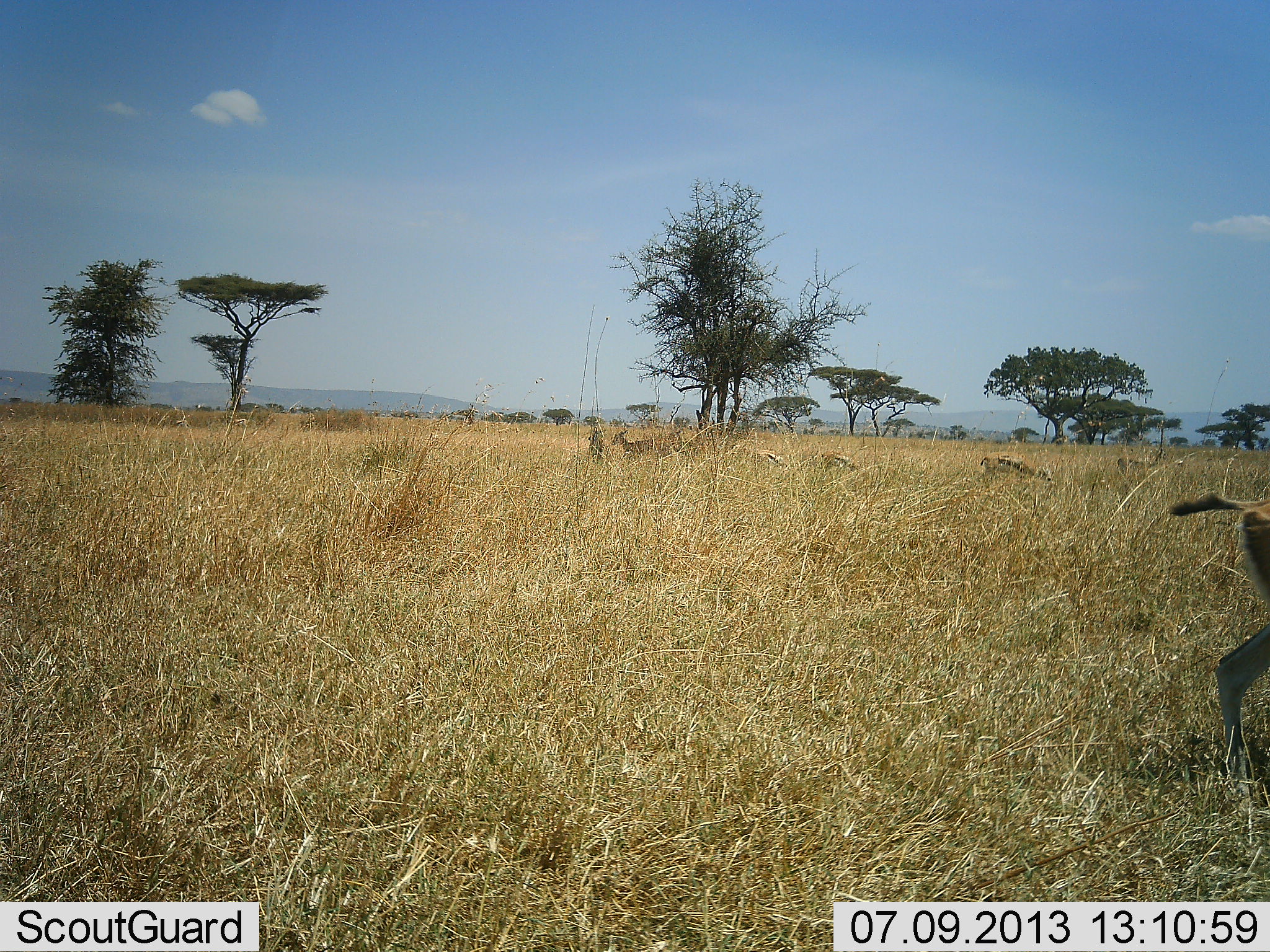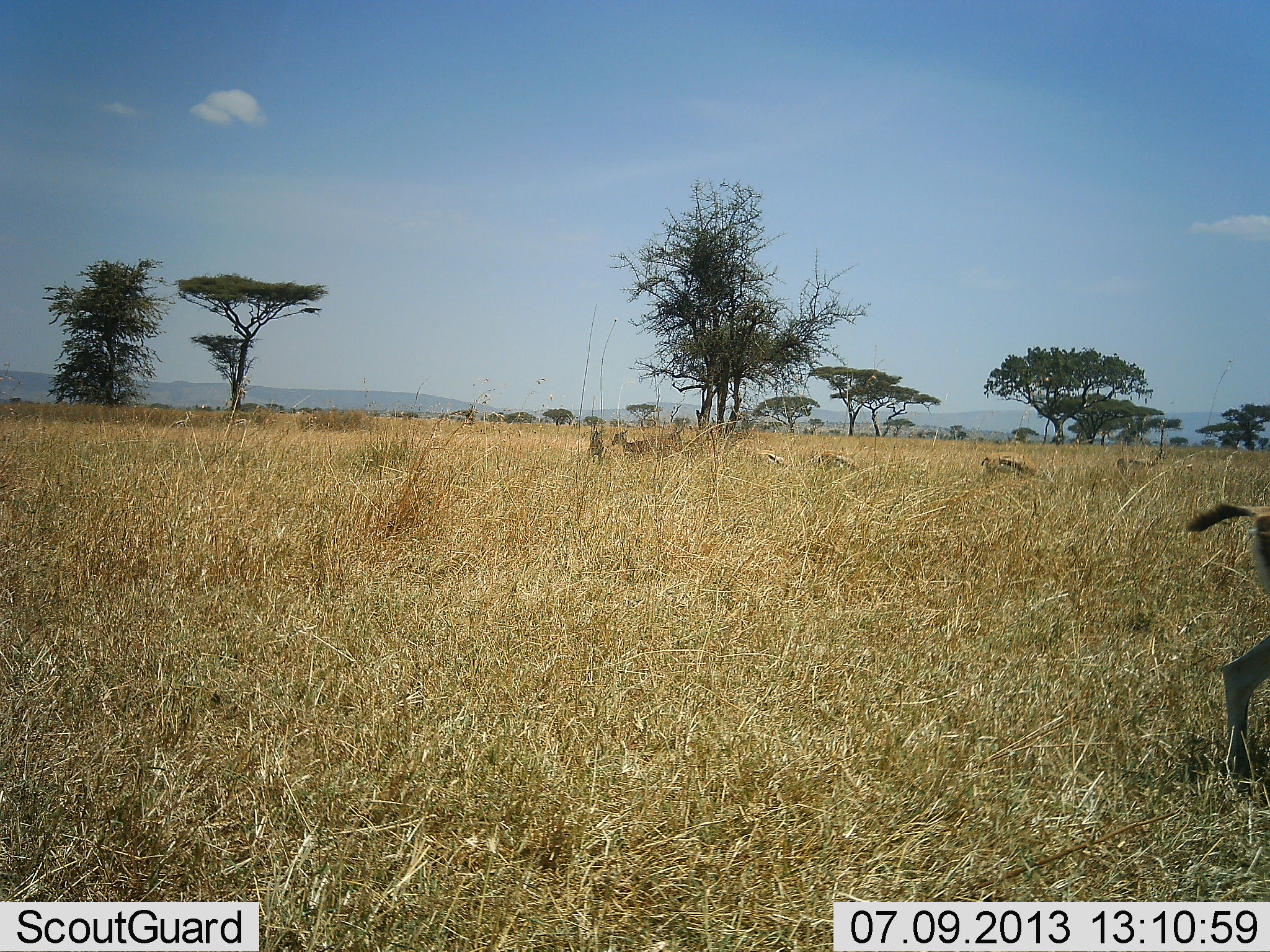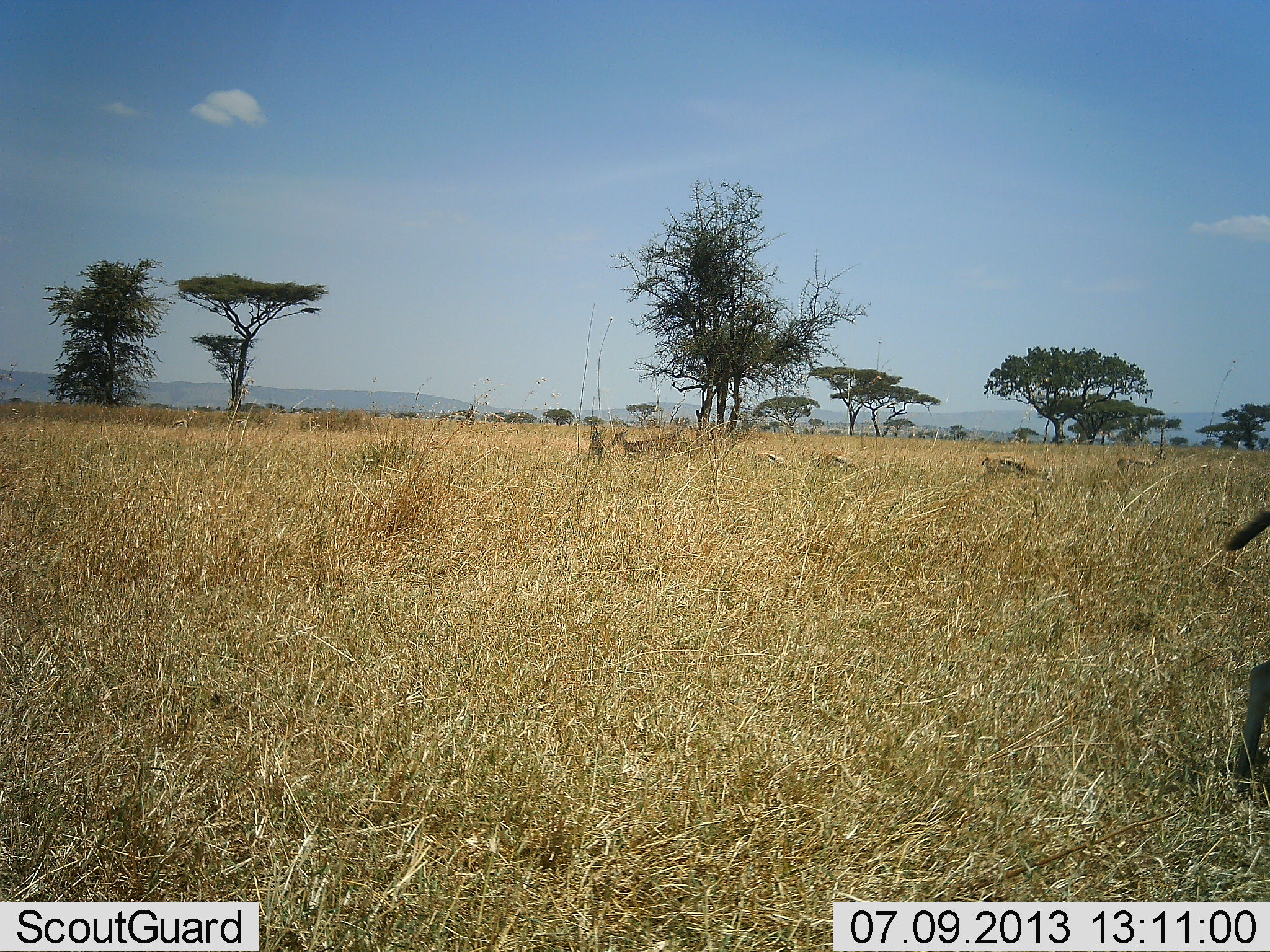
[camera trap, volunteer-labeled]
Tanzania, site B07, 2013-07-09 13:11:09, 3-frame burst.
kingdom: Animalia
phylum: Chordata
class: Mammalia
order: Artiodactyla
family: Bovidae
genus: Eudorcas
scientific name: Eudorcas thomsonii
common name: thomson's gazelle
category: gazellethomsons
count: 6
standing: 64%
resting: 0%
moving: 27%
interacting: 0%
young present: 0%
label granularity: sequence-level